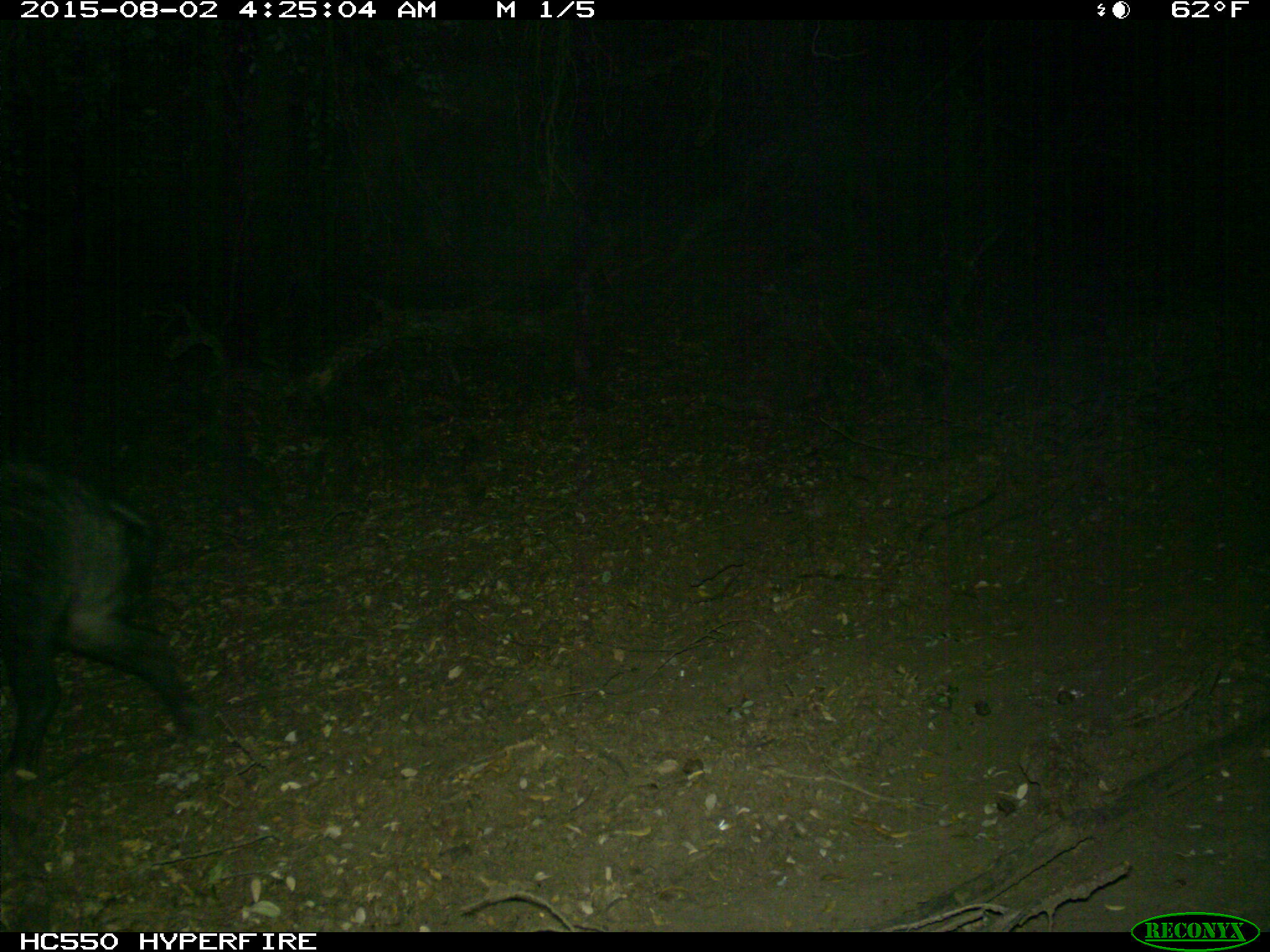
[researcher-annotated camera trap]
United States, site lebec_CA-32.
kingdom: Animalia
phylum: Chordata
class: Mammalia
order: Artiodactyla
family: Suidae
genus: Sus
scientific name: Sus scrofa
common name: wild boar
Sus scrofa (wild boar).